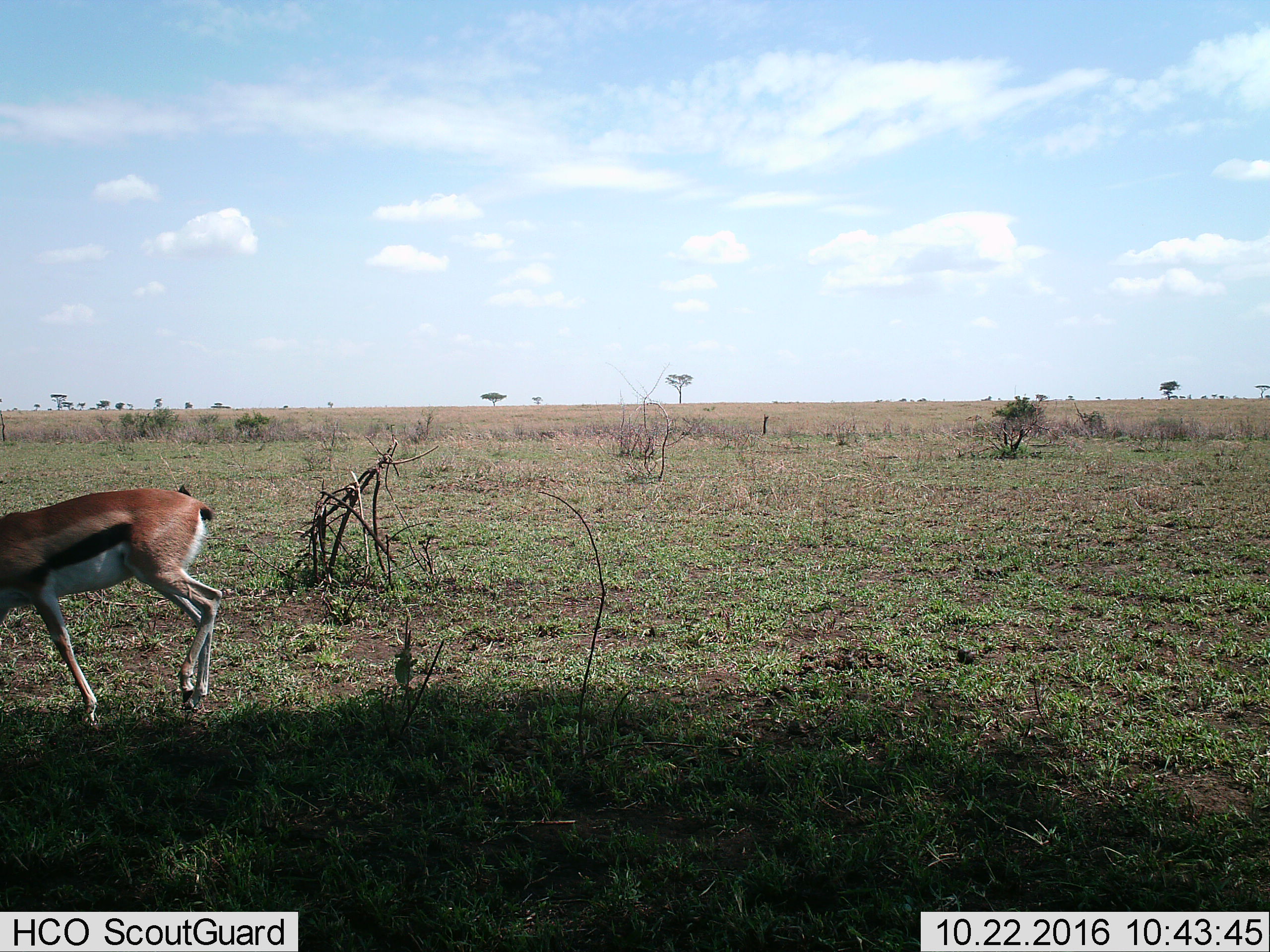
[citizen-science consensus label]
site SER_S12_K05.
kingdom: Animalia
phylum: Chordata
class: Mammalia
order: Artiodactyla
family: Bovidae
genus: Eudorcas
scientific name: Eudorcas thomsonii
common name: thomson's gazelle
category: gazellethomsons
Gazellethomsons (thomson's gazelle) (Eudorcas thomsonii), count 1. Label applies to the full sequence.